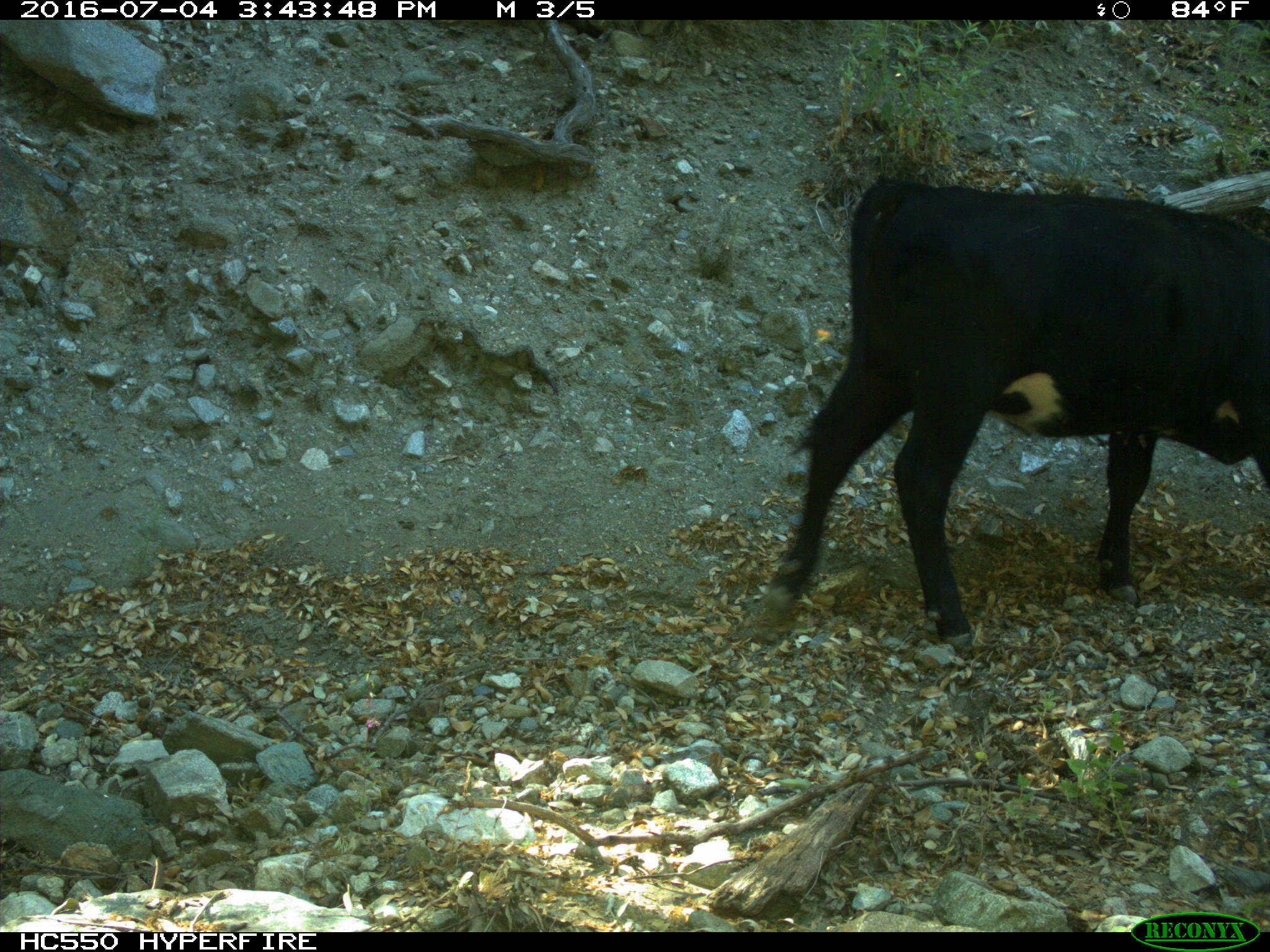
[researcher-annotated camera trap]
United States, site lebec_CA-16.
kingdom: Animalia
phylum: Chordata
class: Mammalia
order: Artiodactyla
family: Bovidae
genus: Bos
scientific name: Bos taurus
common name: domestic cow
Bos taurus (domestic cow).